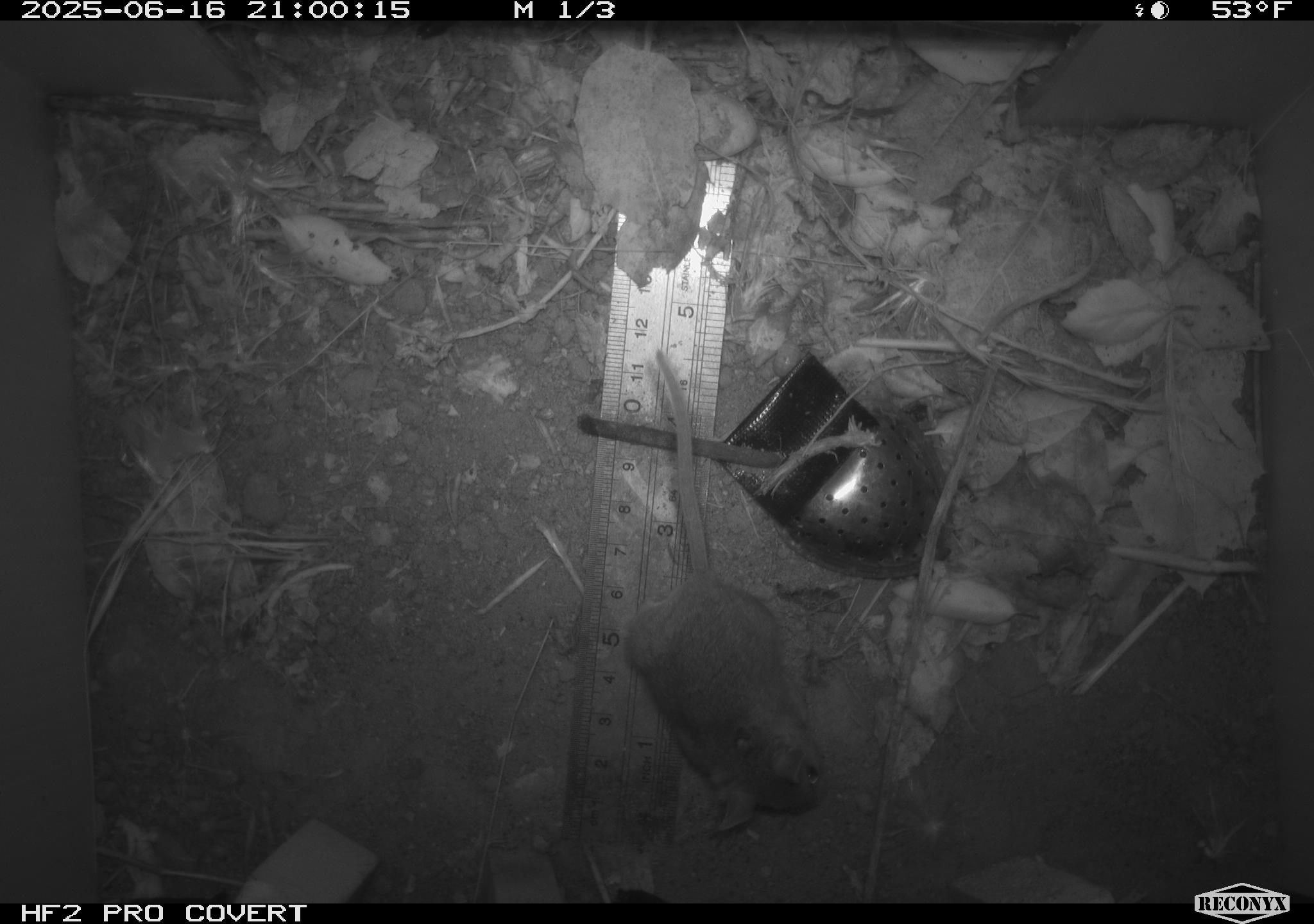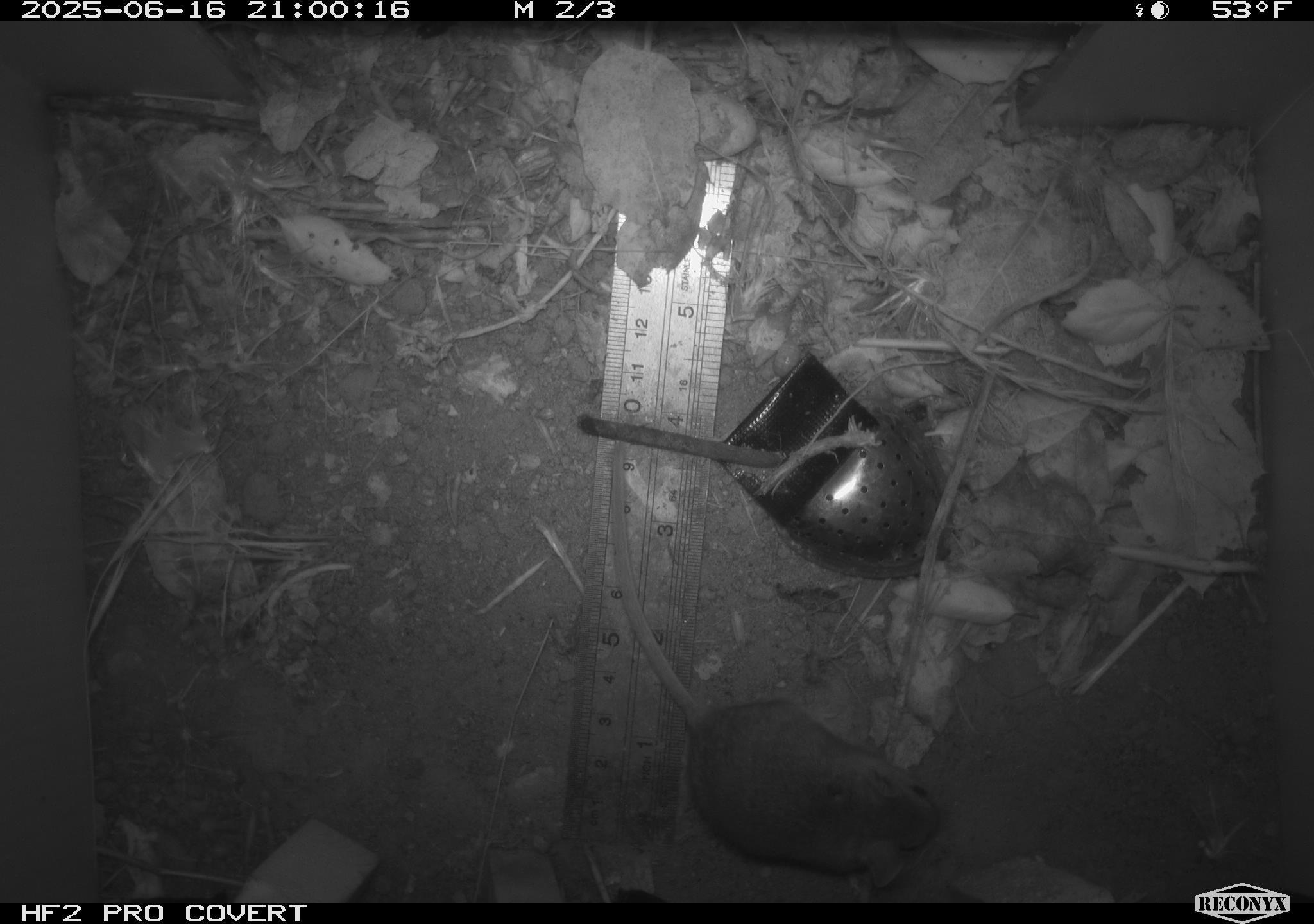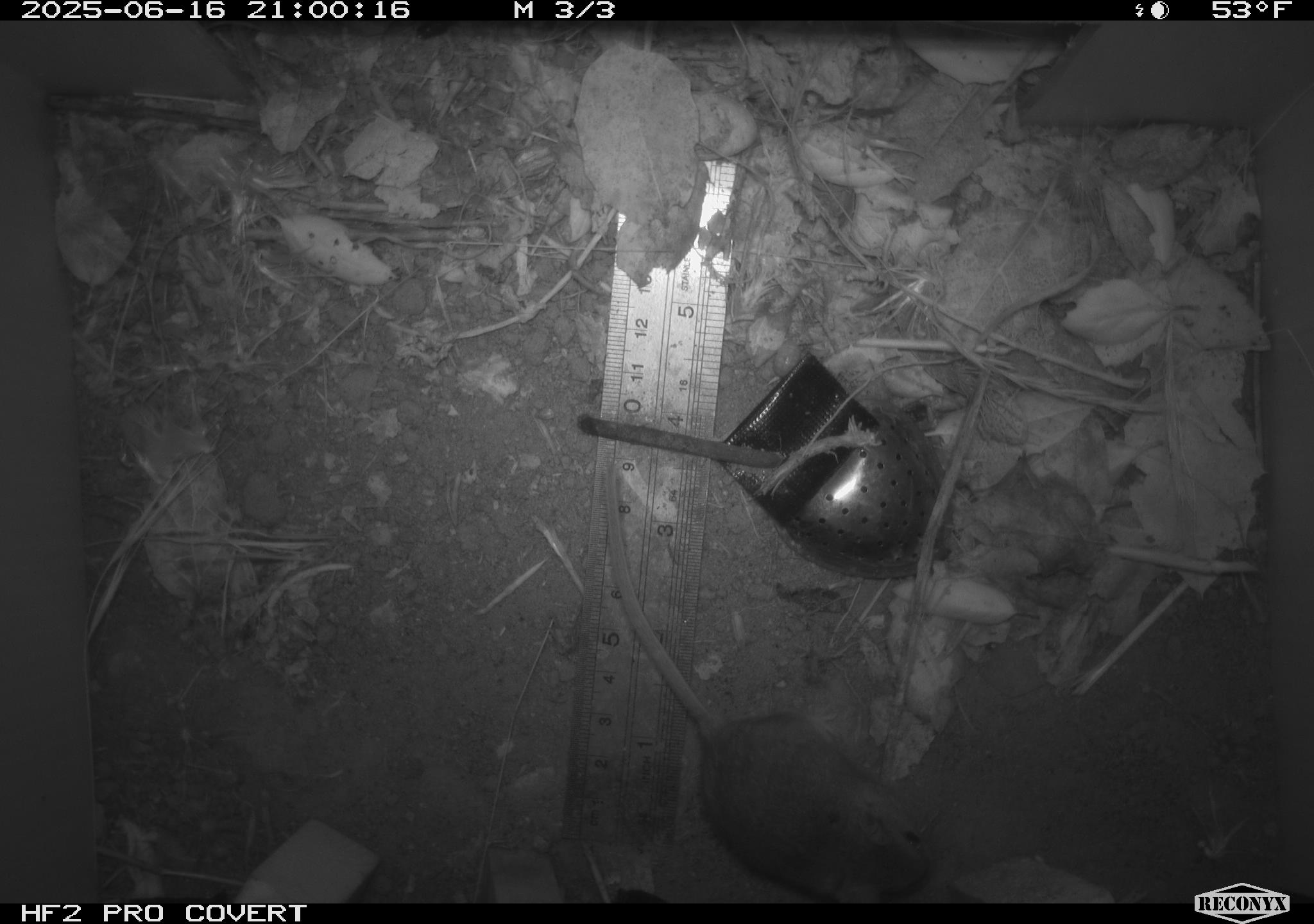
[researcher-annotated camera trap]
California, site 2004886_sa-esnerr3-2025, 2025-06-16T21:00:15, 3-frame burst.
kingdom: Animalia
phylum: Chordata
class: Mammalia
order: Rodentia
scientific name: Rodentia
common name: rodent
Rodent (Rodentia).